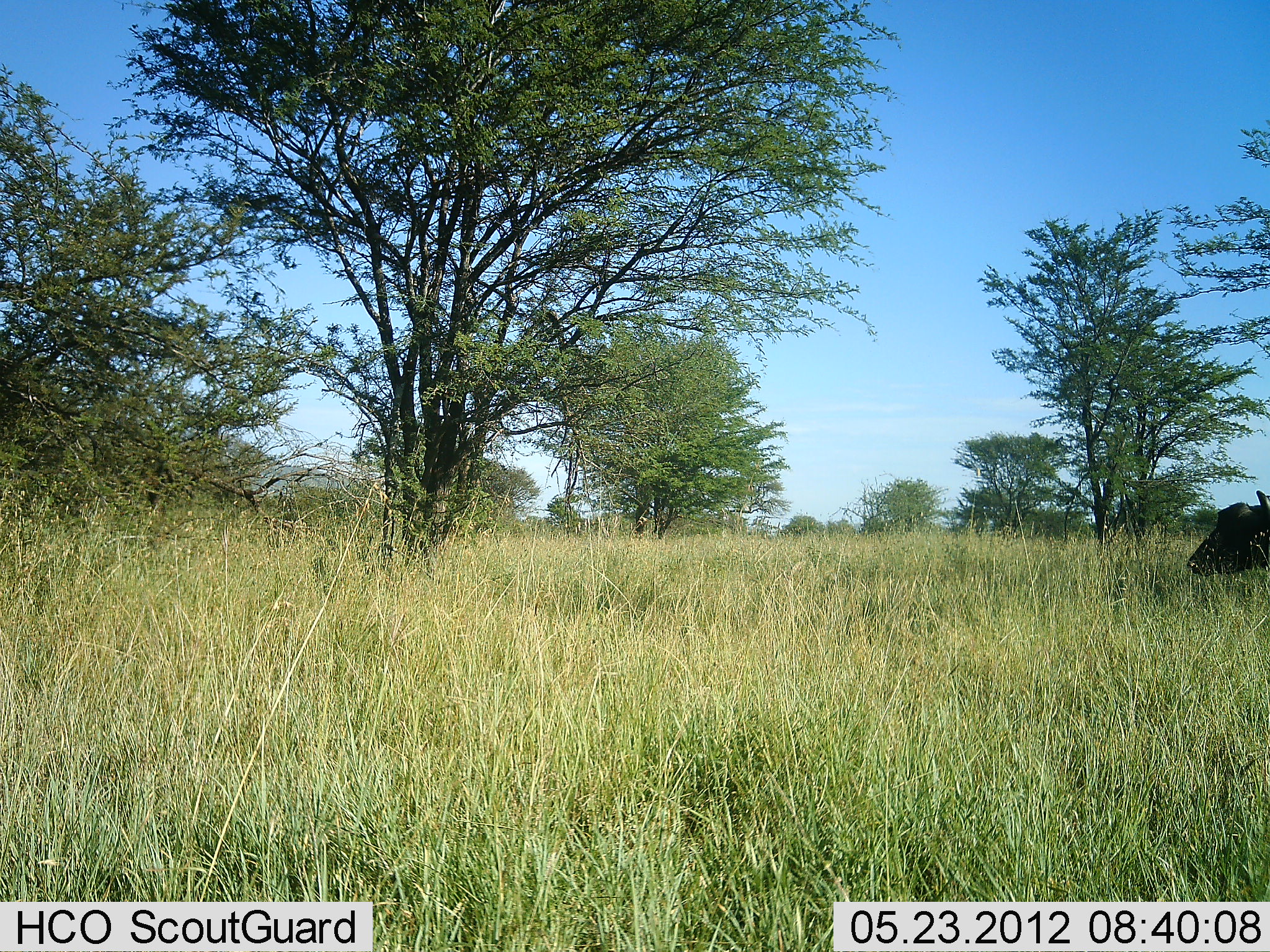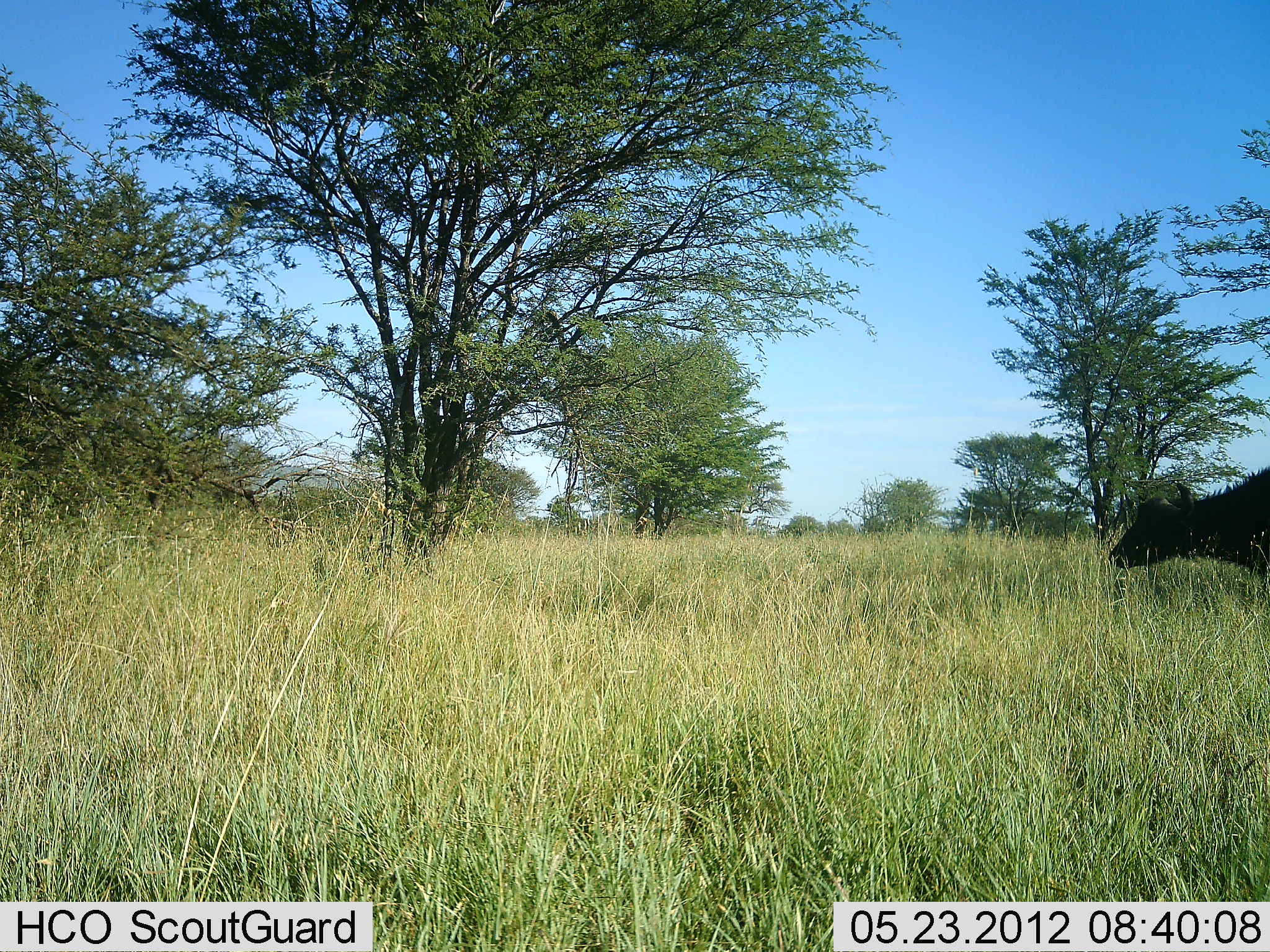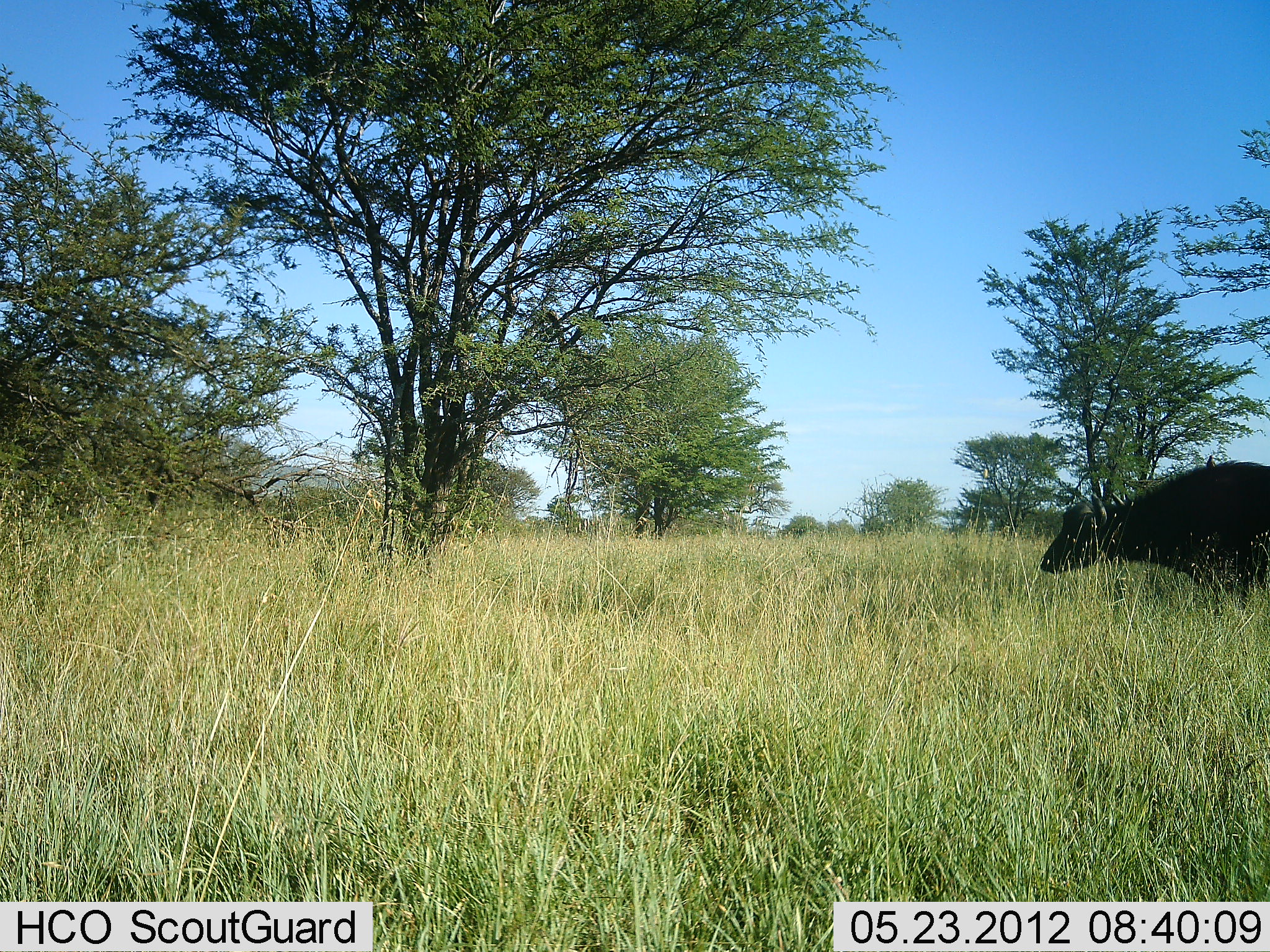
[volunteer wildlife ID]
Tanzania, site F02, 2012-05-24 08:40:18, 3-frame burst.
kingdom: Animalia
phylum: Chordata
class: Mammalia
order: Artiodactyla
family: Bovidae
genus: Syncerus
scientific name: Syncerus caffer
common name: cape buffalo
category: buffalo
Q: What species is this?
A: Buffalo (cape buffalo) (Syncerus caffer).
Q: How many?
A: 1.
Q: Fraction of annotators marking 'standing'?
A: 20%.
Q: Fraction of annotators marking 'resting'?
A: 0%.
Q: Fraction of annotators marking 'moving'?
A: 80%.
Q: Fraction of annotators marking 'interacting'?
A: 0%.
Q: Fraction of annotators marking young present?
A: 0%.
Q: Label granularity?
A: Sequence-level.